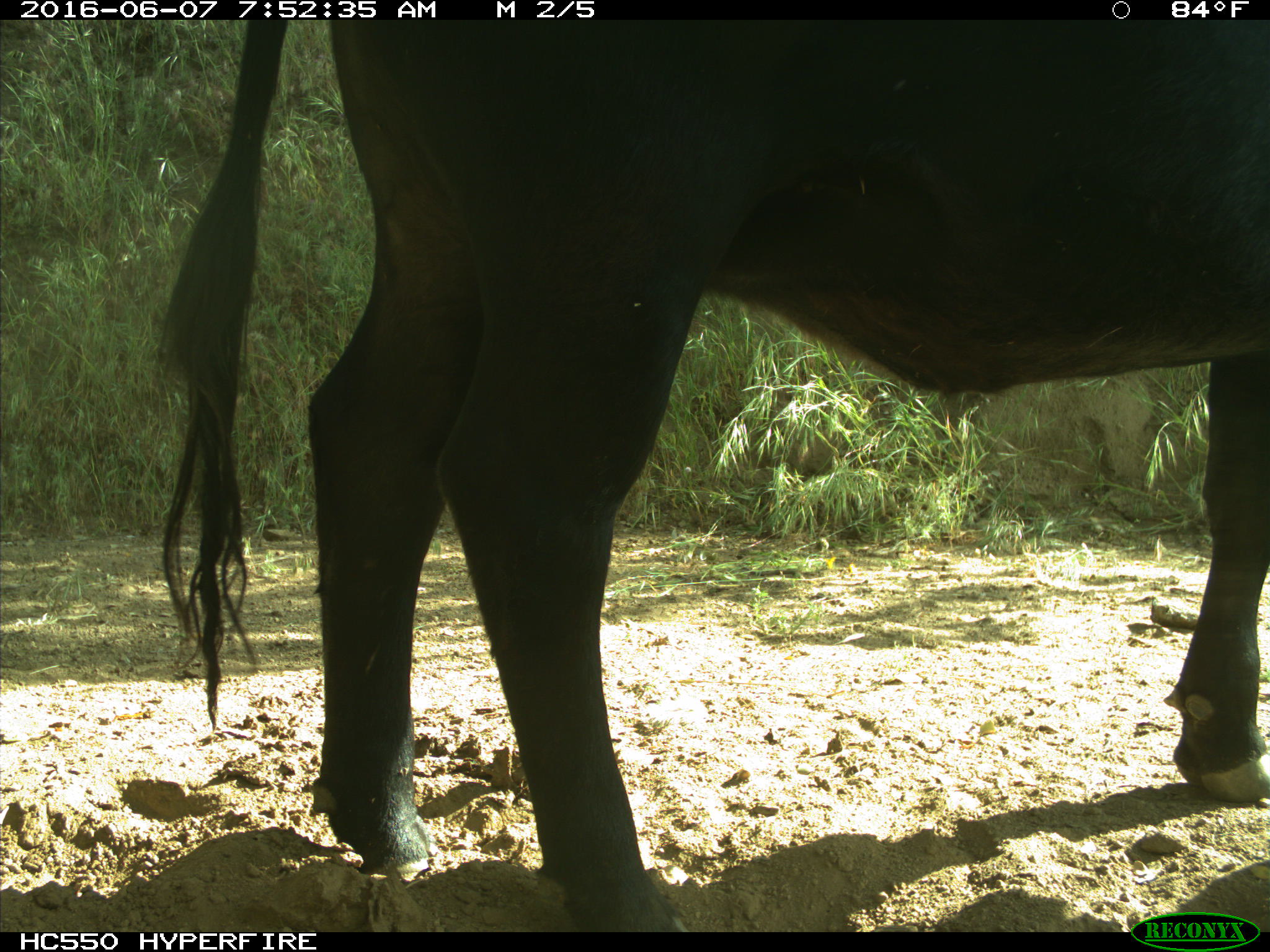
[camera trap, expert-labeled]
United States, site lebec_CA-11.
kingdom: Animalia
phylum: Chordata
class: Mammalia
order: Artiodactyla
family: Bovidae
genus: Bos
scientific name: Bos taurus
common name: domestic cow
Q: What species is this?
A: Bos taurus (domestic cow).